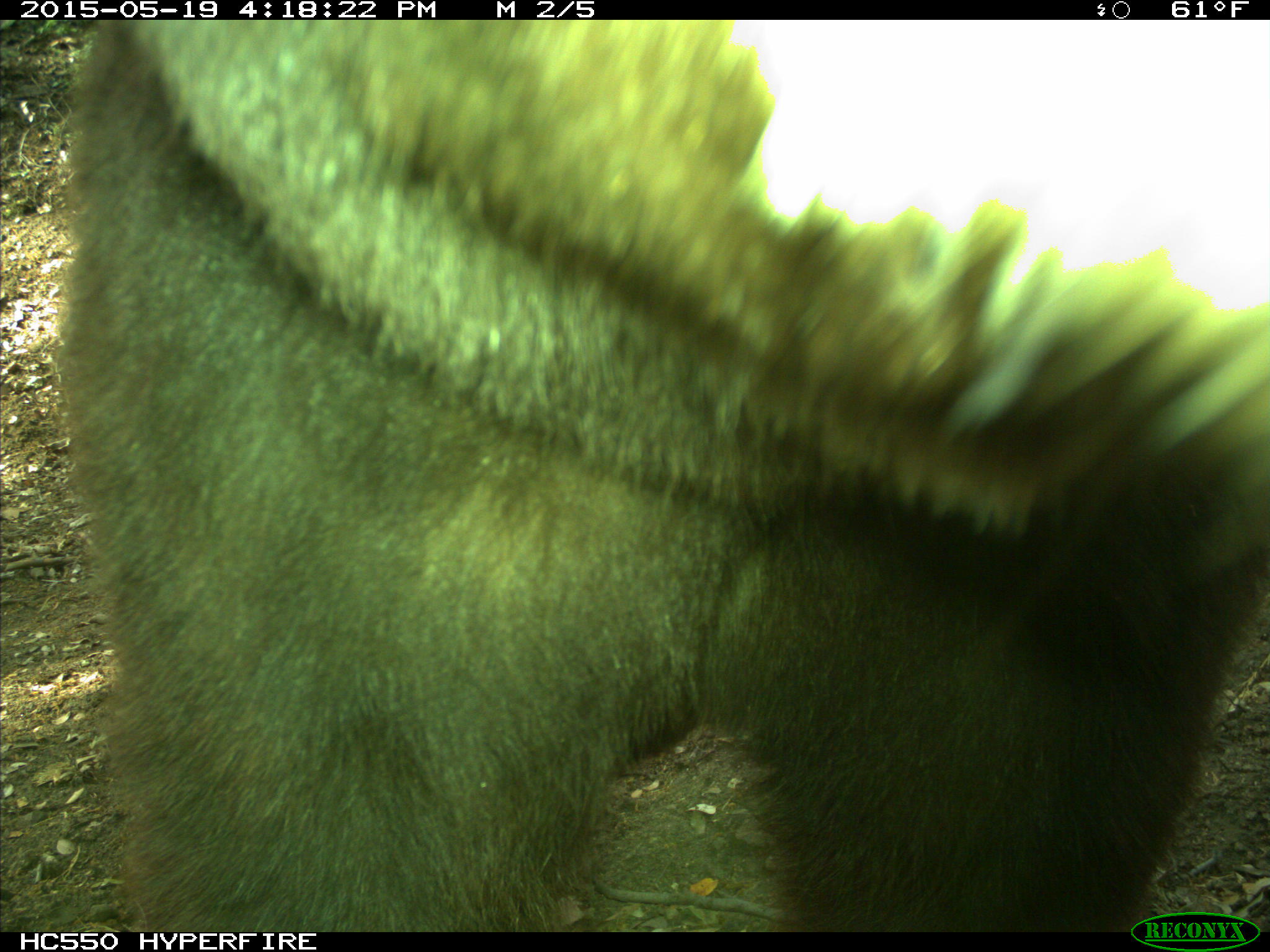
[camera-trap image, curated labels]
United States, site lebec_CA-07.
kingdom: Animalia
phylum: Chordata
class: Mammalia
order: Carnivora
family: Ursidae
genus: Ursus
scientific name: Ursus americanus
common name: american black bear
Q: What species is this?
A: Ursus americanus (american black bear).